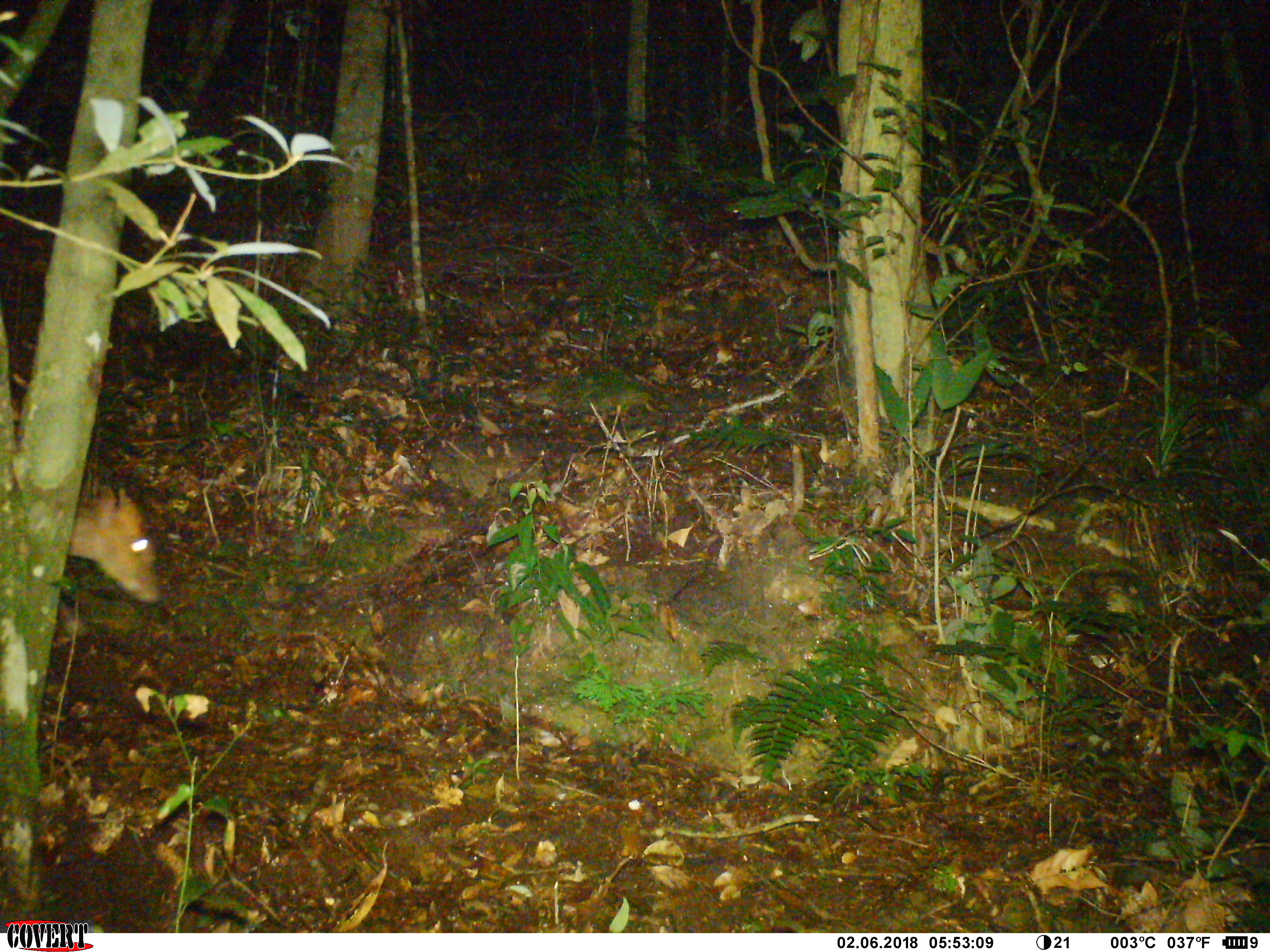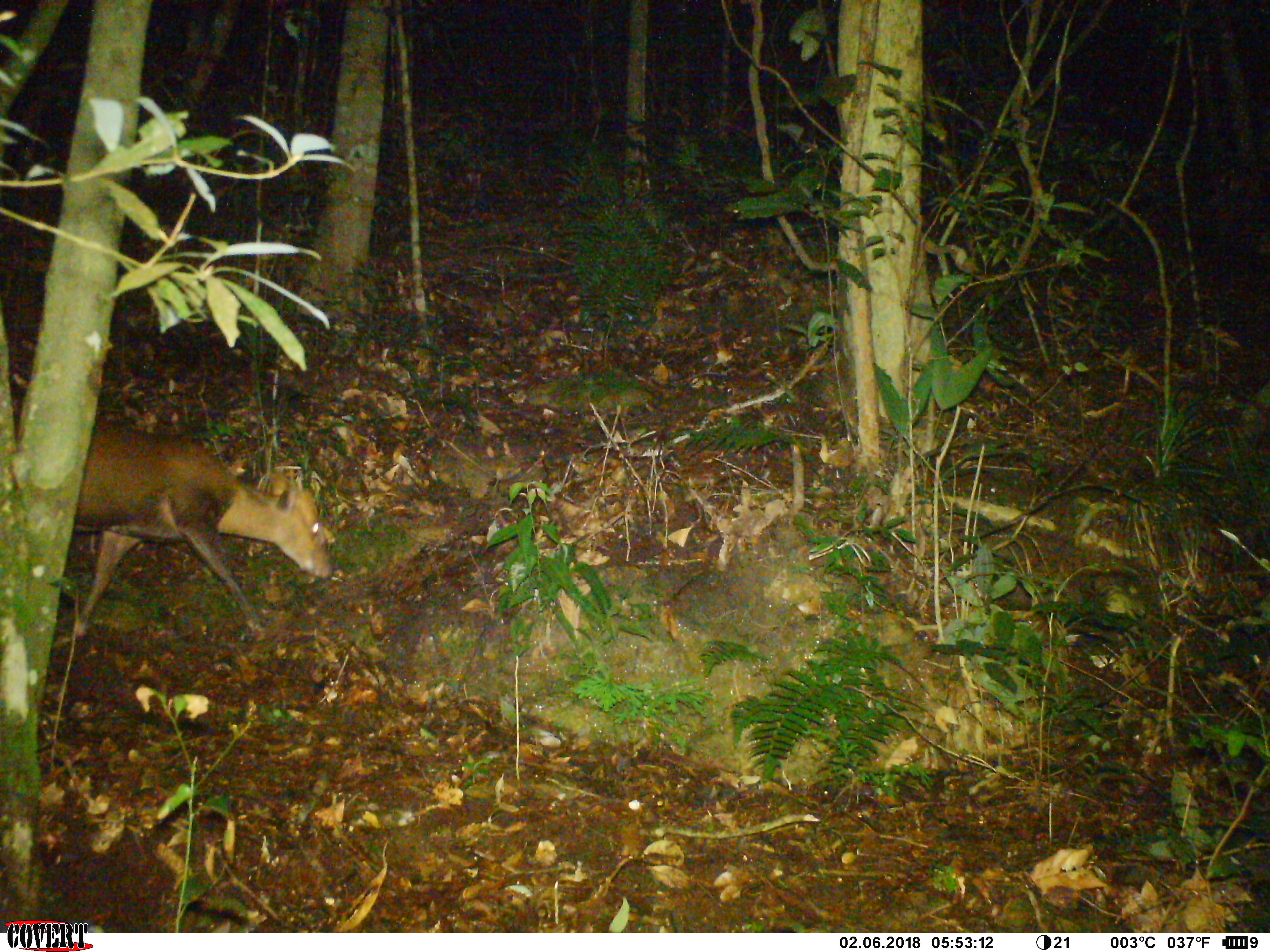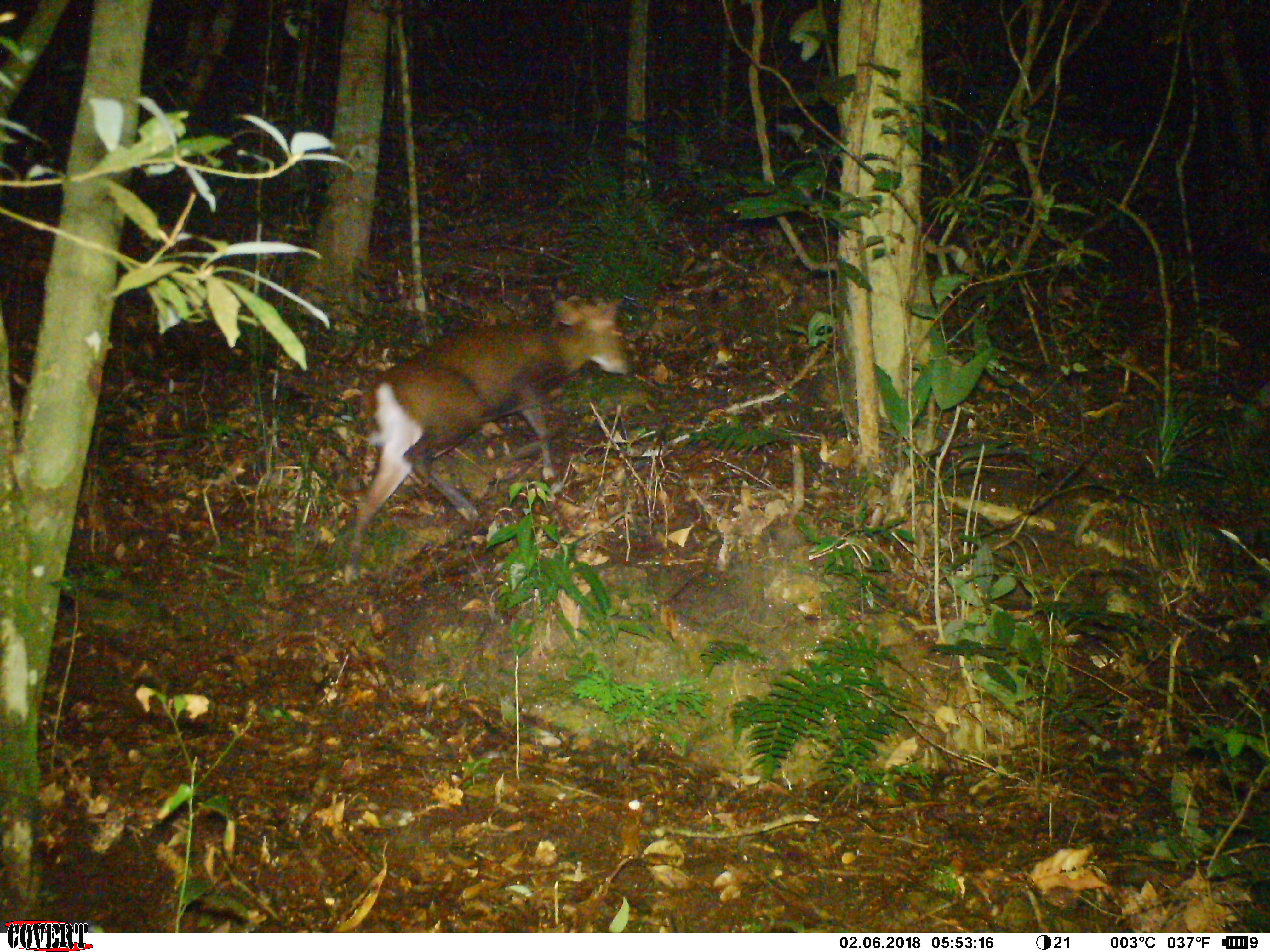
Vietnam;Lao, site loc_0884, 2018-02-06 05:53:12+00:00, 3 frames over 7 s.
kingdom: Animalia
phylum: Chordata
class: Mammalia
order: Artiodactyla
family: Cervidae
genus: Muntiacus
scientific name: Muntiacus rooseveltorum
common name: roosevelt's muntjac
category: roosevelts muntjac group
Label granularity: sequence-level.